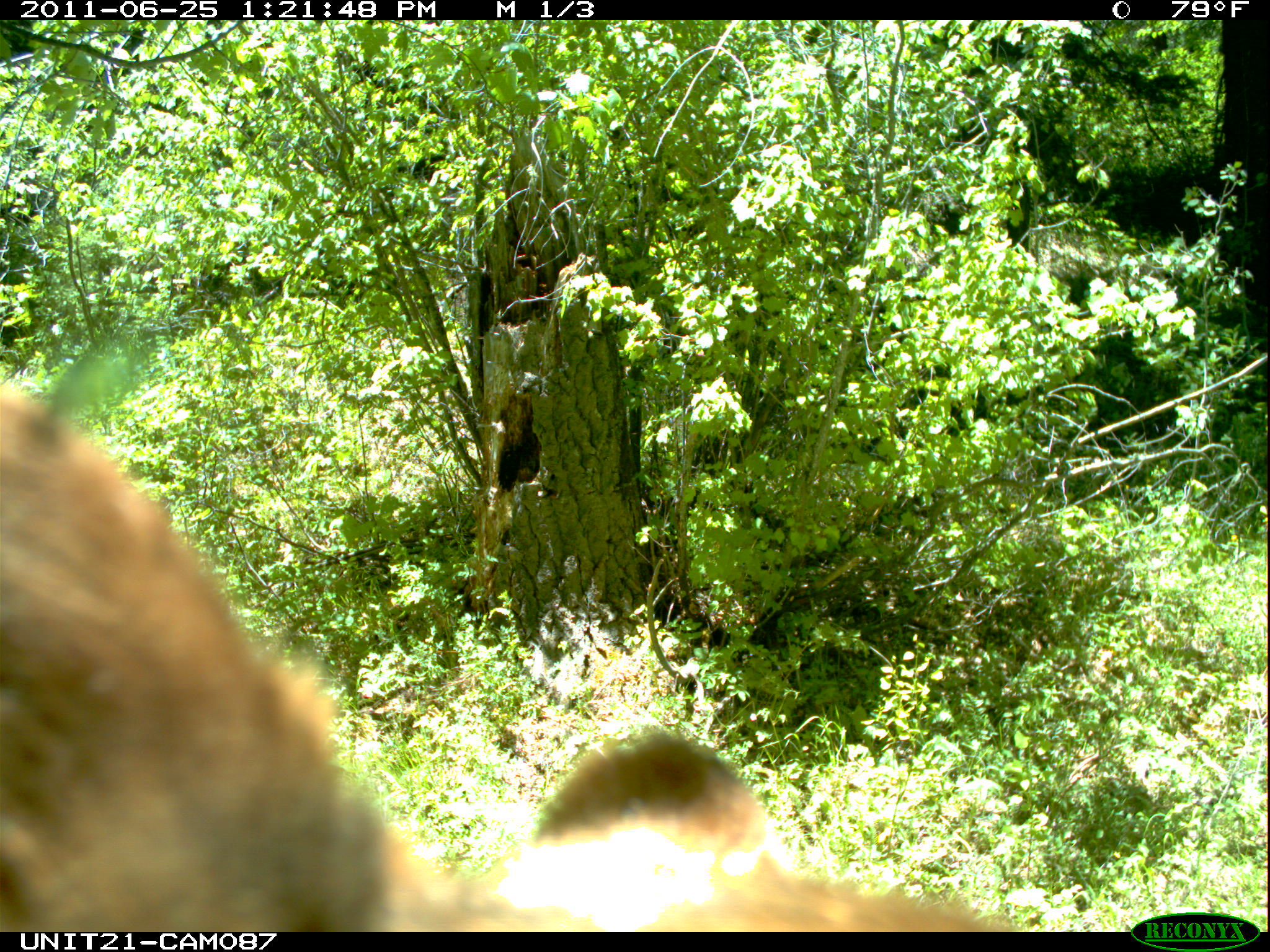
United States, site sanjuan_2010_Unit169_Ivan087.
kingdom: Animalia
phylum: Chordata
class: Mammalia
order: Carnivora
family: Ursidae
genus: Ursus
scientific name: Ursus americanus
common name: american black bear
Ursus americanus (american black bear).